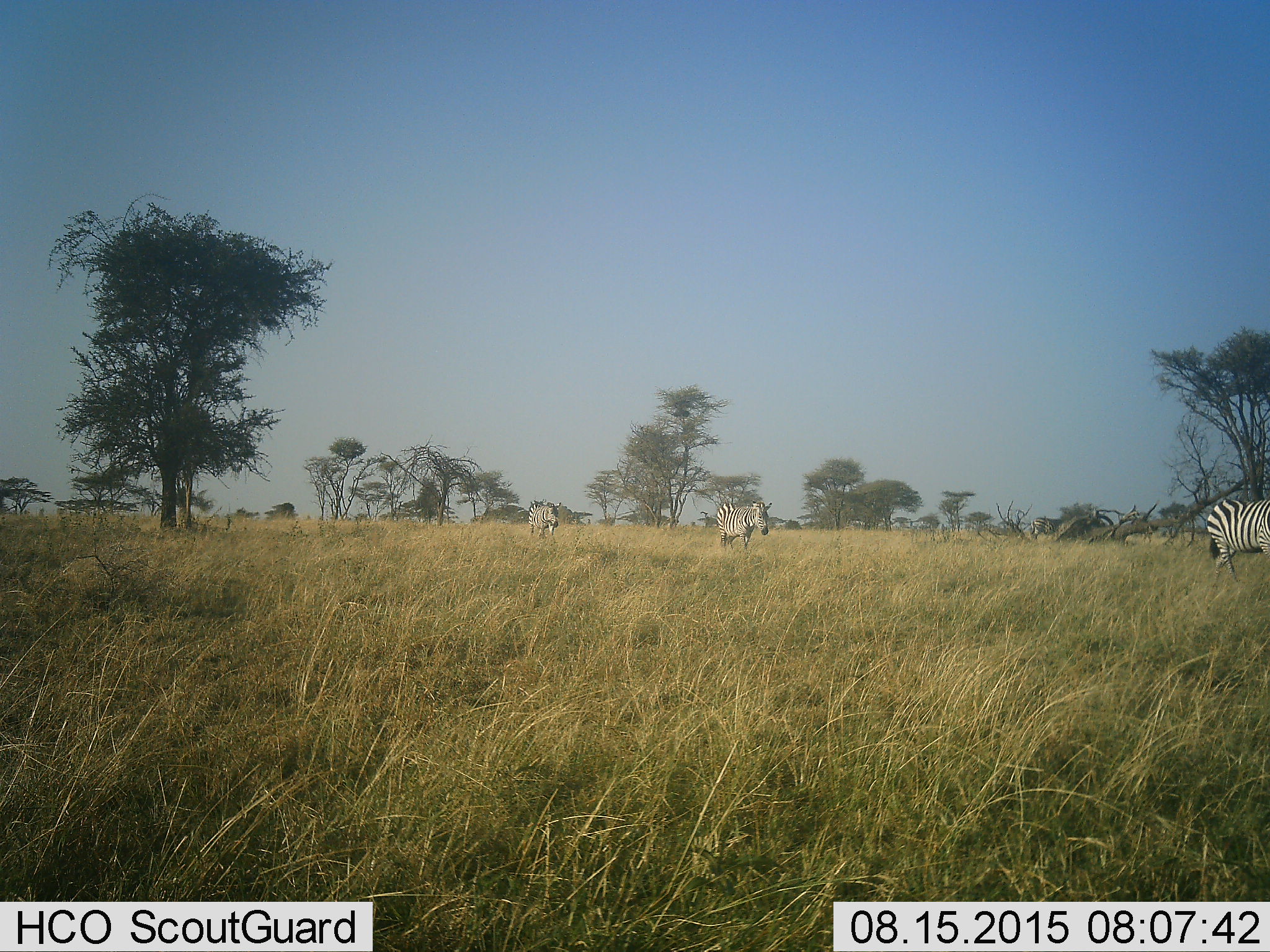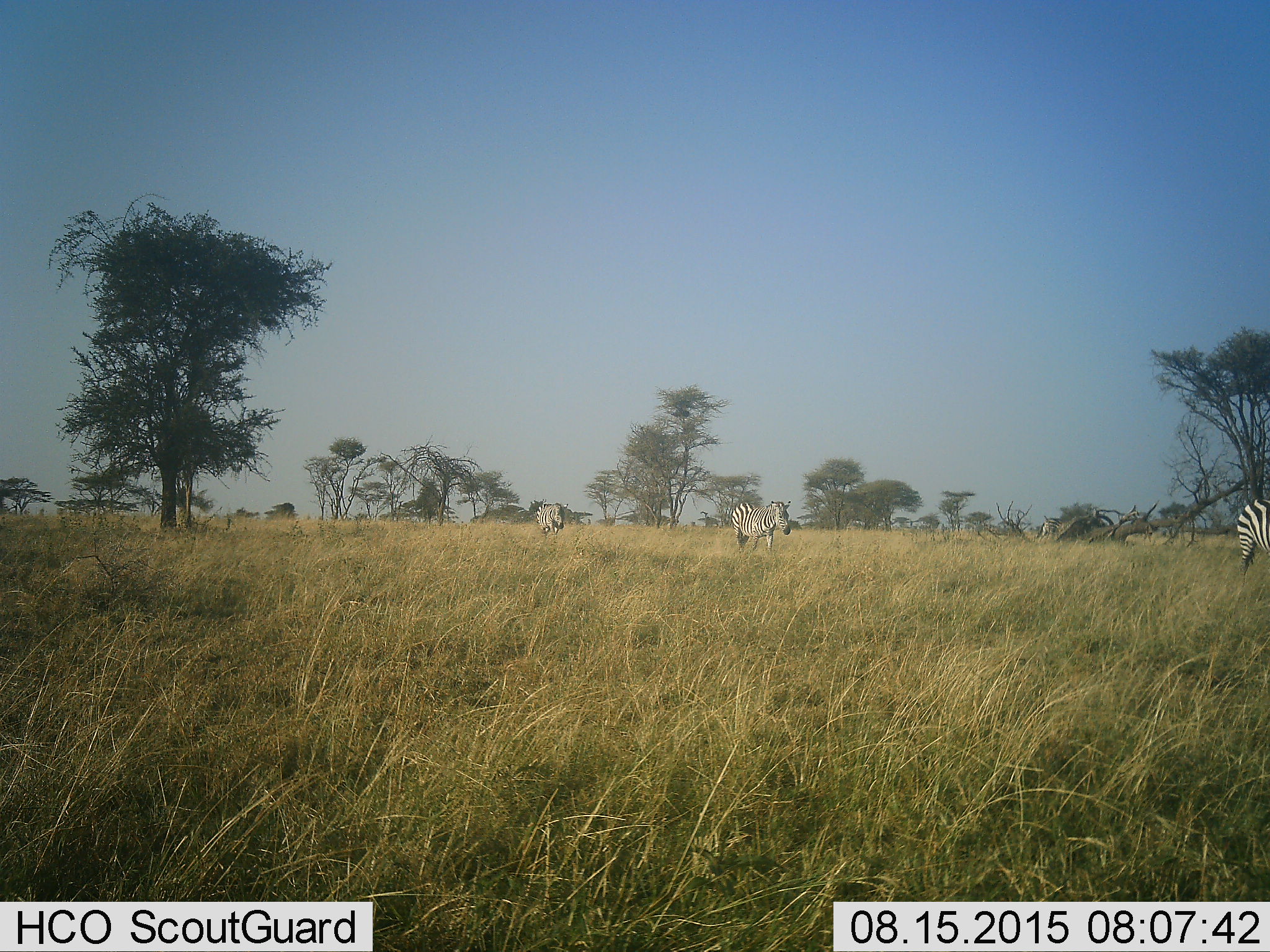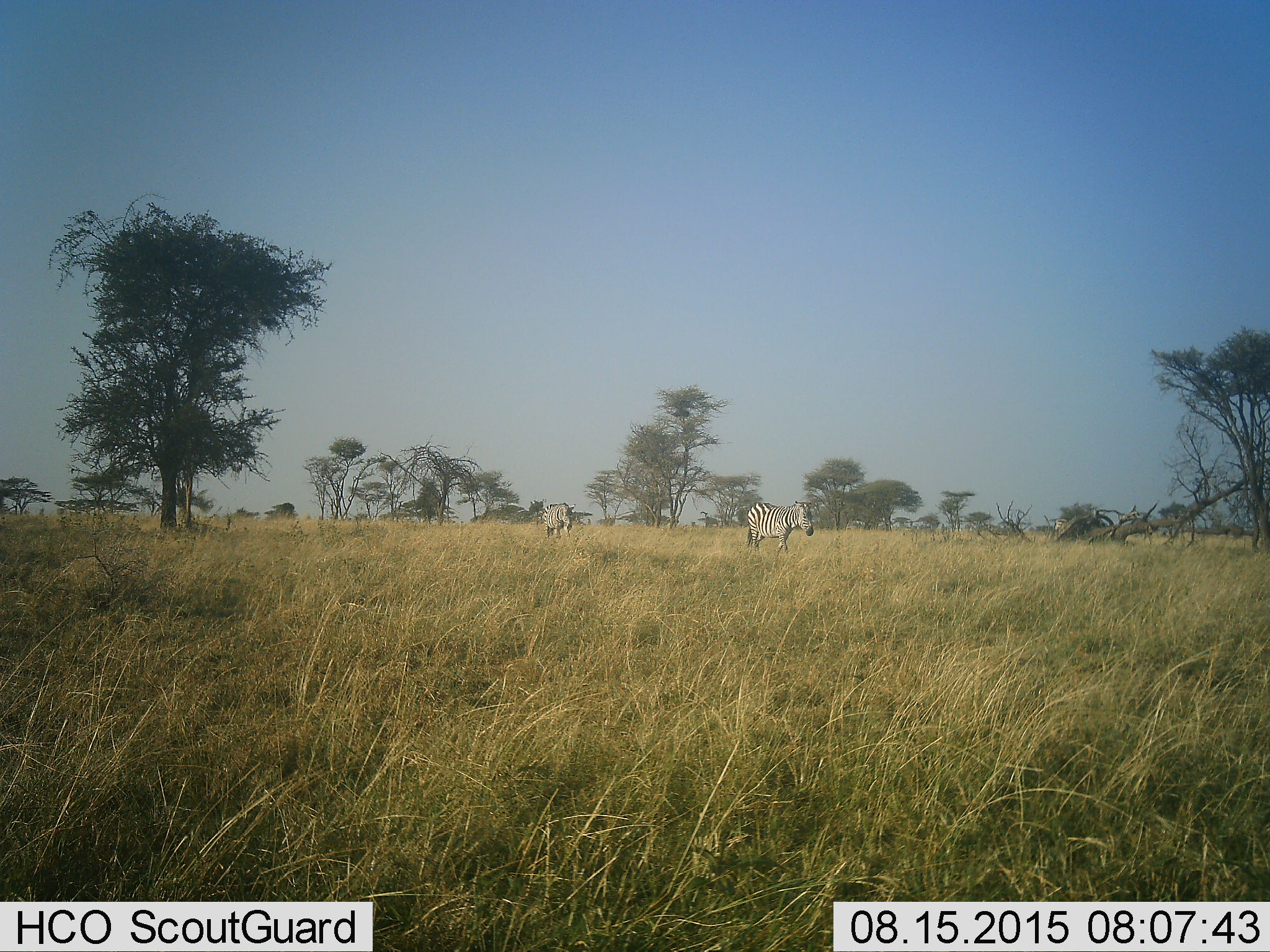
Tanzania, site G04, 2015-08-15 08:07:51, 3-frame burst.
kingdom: Animalia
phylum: Chordata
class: Mammalia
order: Perissodactyla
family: Equidae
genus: Equus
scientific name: Equus quagga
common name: plains zebra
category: zebra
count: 4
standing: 40%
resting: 0%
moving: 100%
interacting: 0%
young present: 0%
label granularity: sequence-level